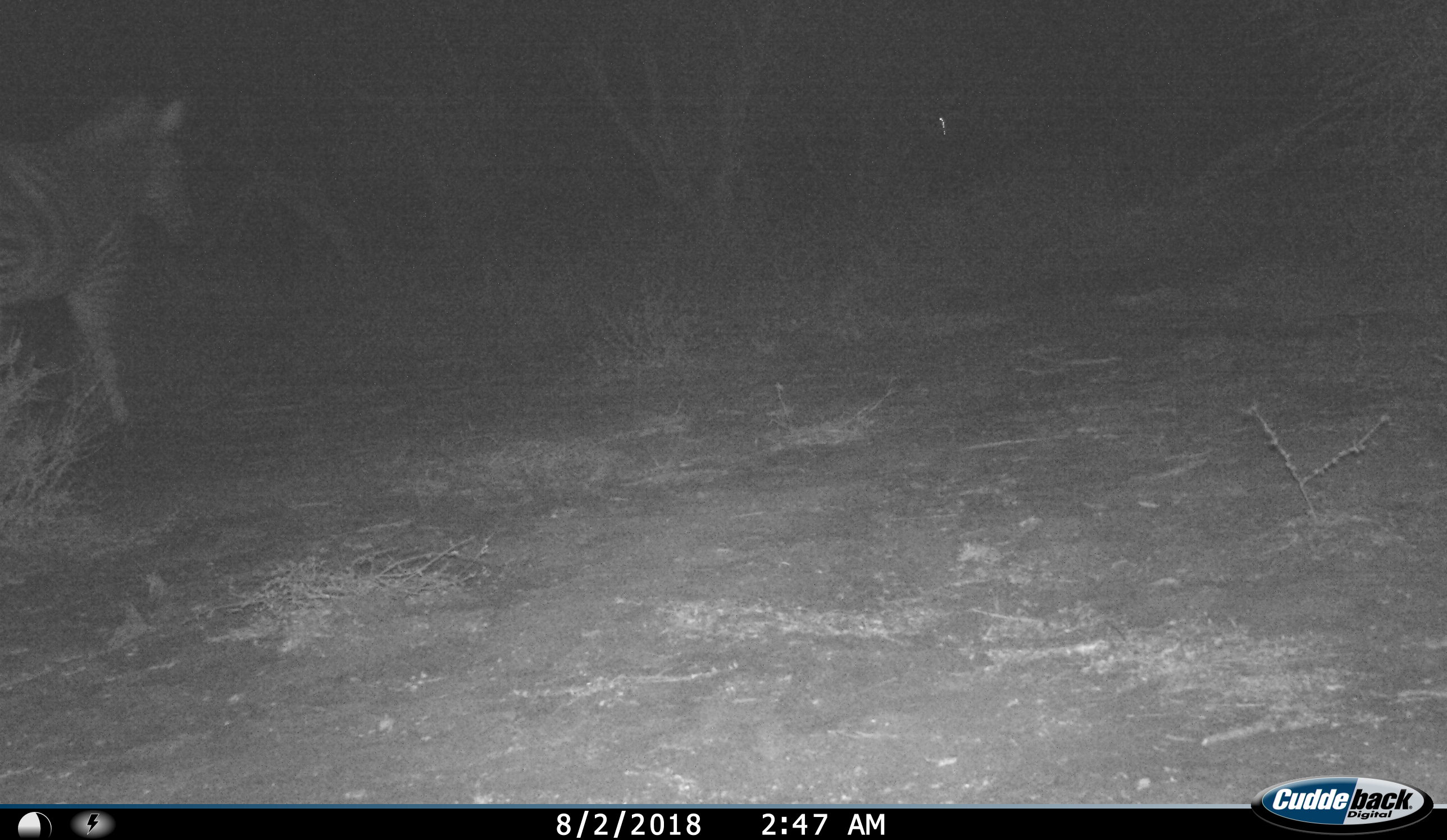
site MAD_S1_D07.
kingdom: Animalia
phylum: Chordata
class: Mammalia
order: Perissodactyla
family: Equidae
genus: Equus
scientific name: Equus quagga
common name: plains zebra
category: zebraplains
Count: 1.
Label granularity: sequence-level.